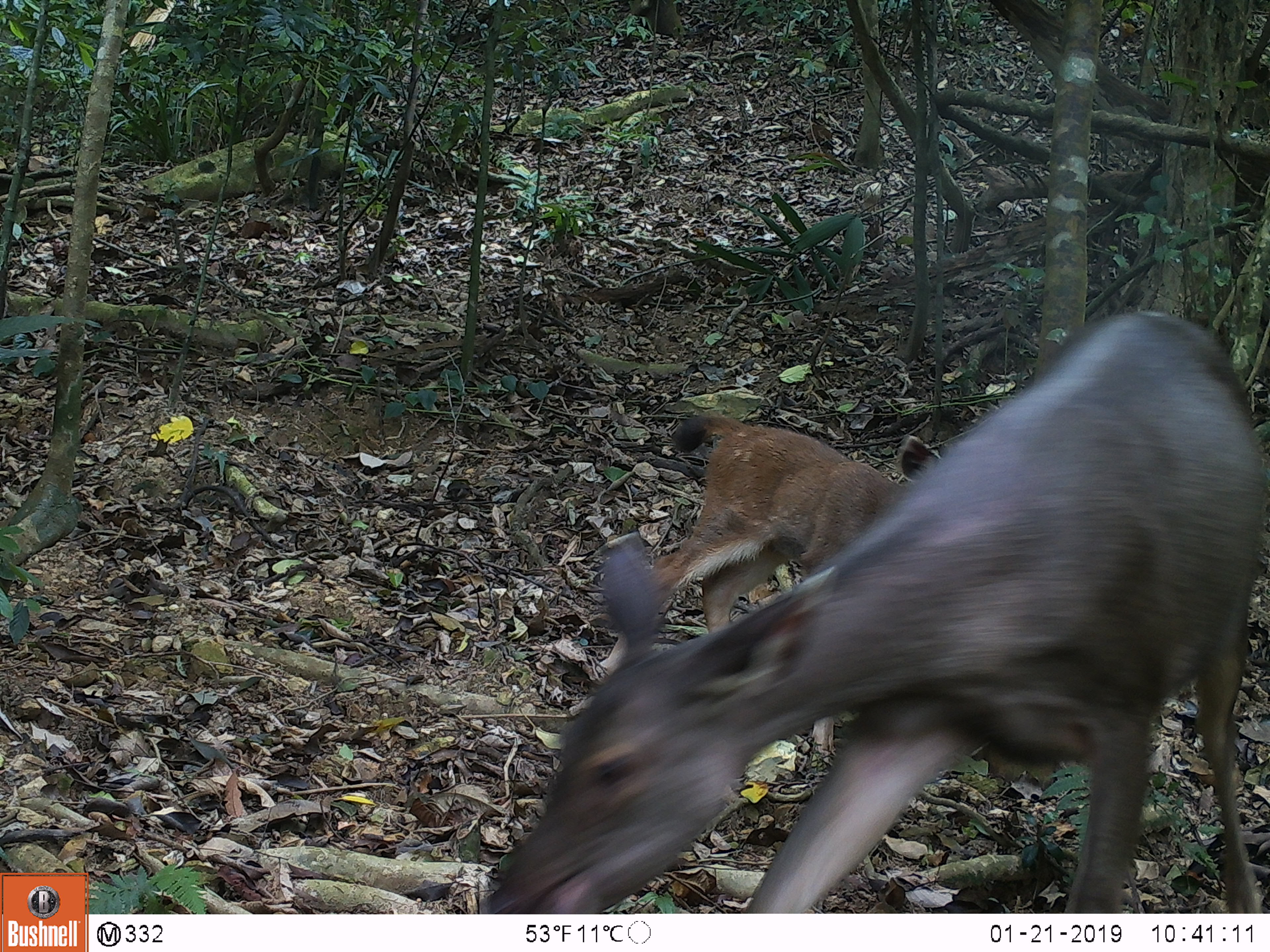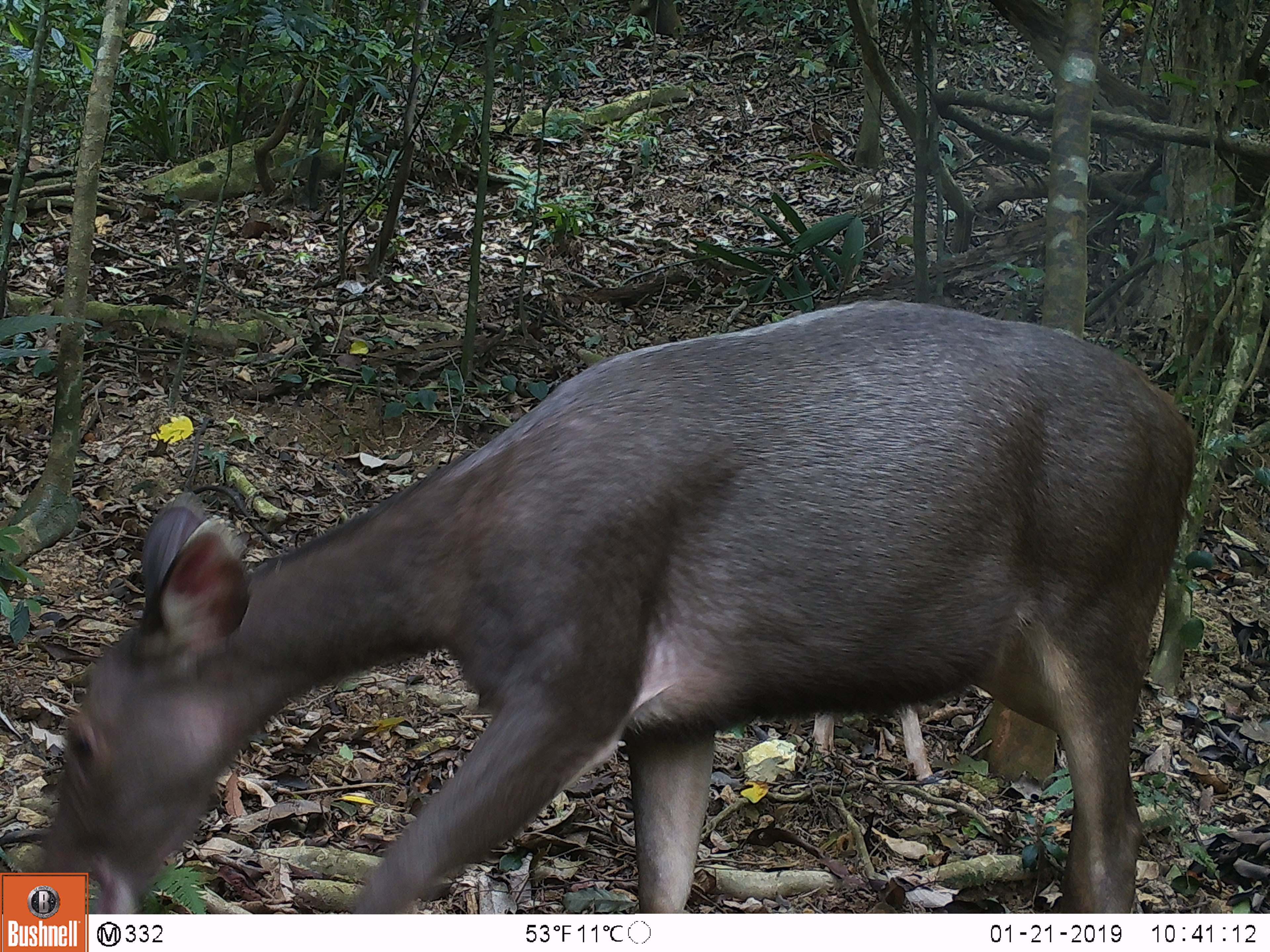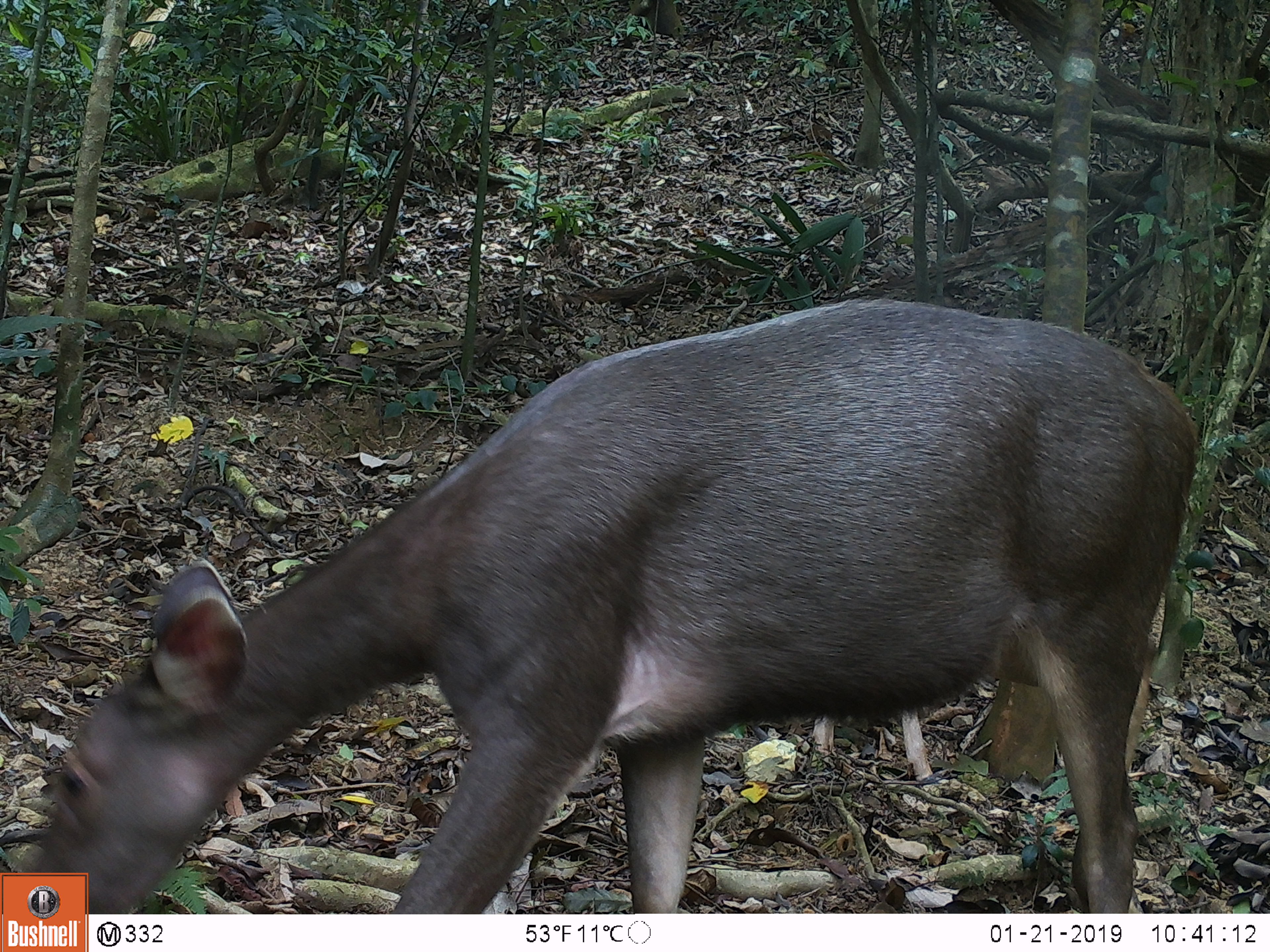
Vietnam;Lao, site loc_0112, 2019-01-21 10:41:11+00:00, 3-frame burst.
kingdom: Animalia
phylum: Chordata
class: Mammalia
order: Artiodactyla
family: Cervidae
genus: Rusa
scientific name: Rusa unicolor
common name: sambar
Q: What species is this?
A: Sambar (Rusa unicolor).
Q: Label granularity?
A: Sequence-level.